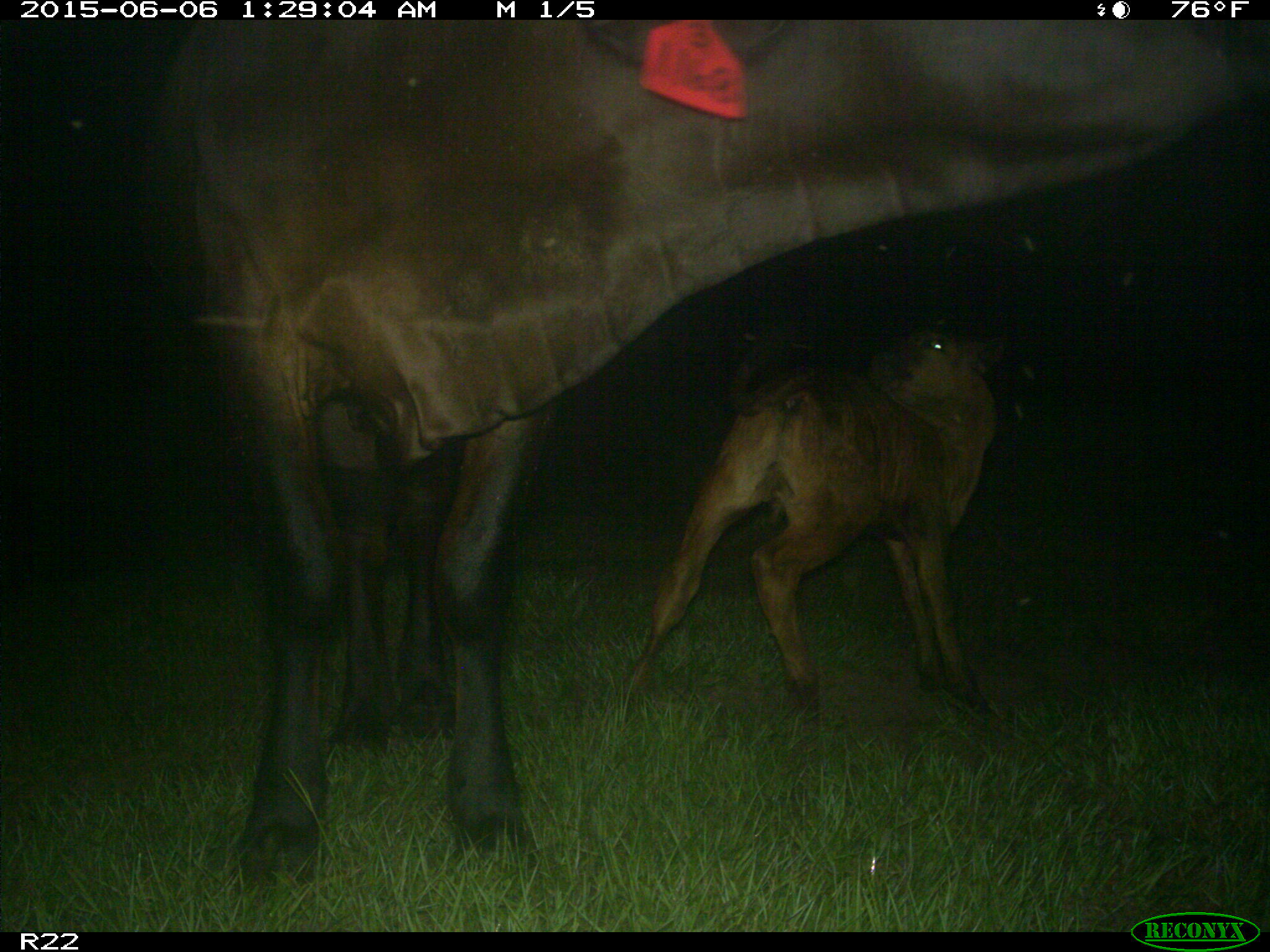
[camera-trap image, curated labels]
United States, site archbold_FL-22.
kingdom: Animalia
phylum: Chordata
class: Mammalia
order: Artiodactyla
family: Bovidae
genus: Bos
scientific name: Bos taurus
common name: domestic cow